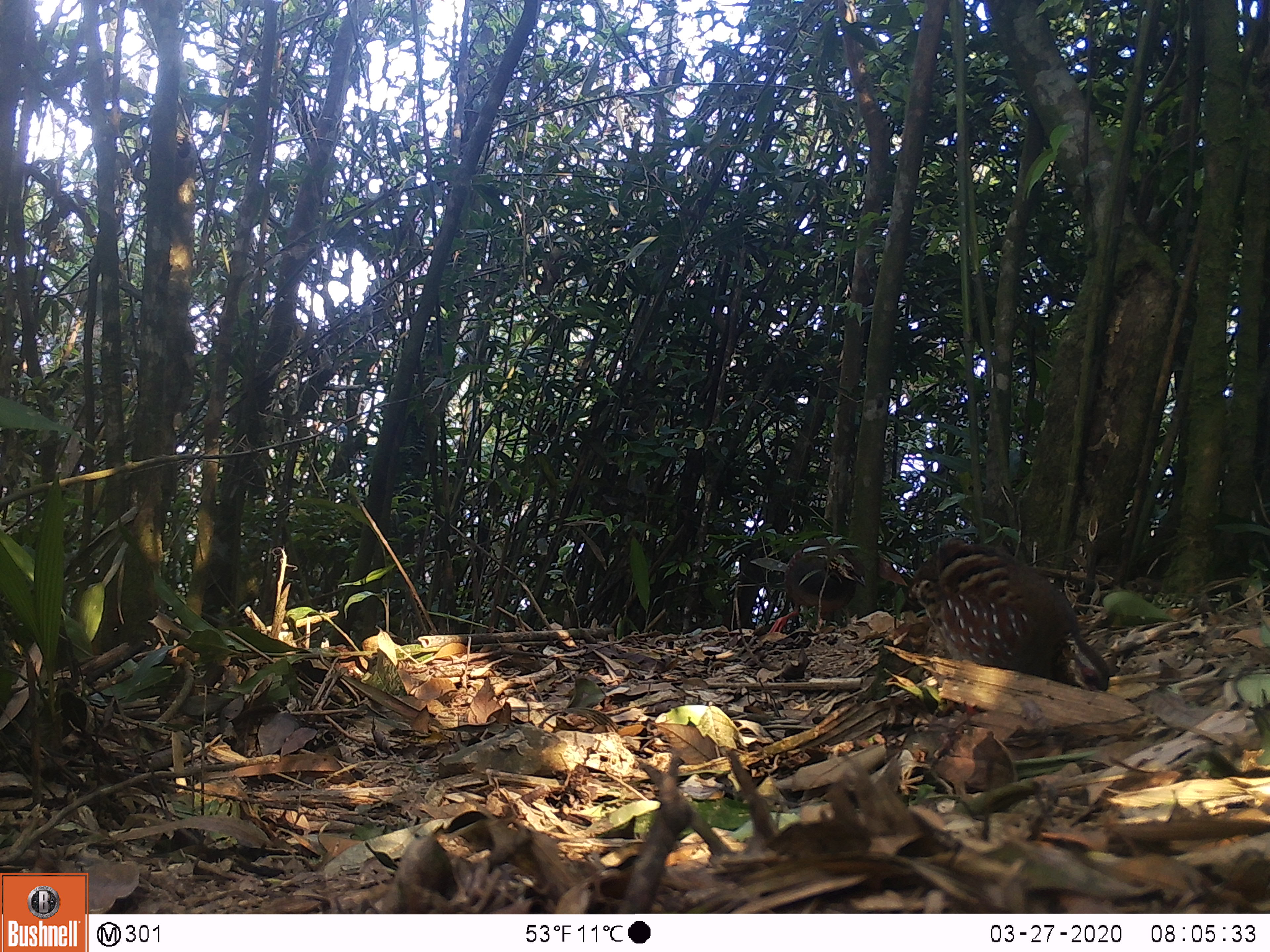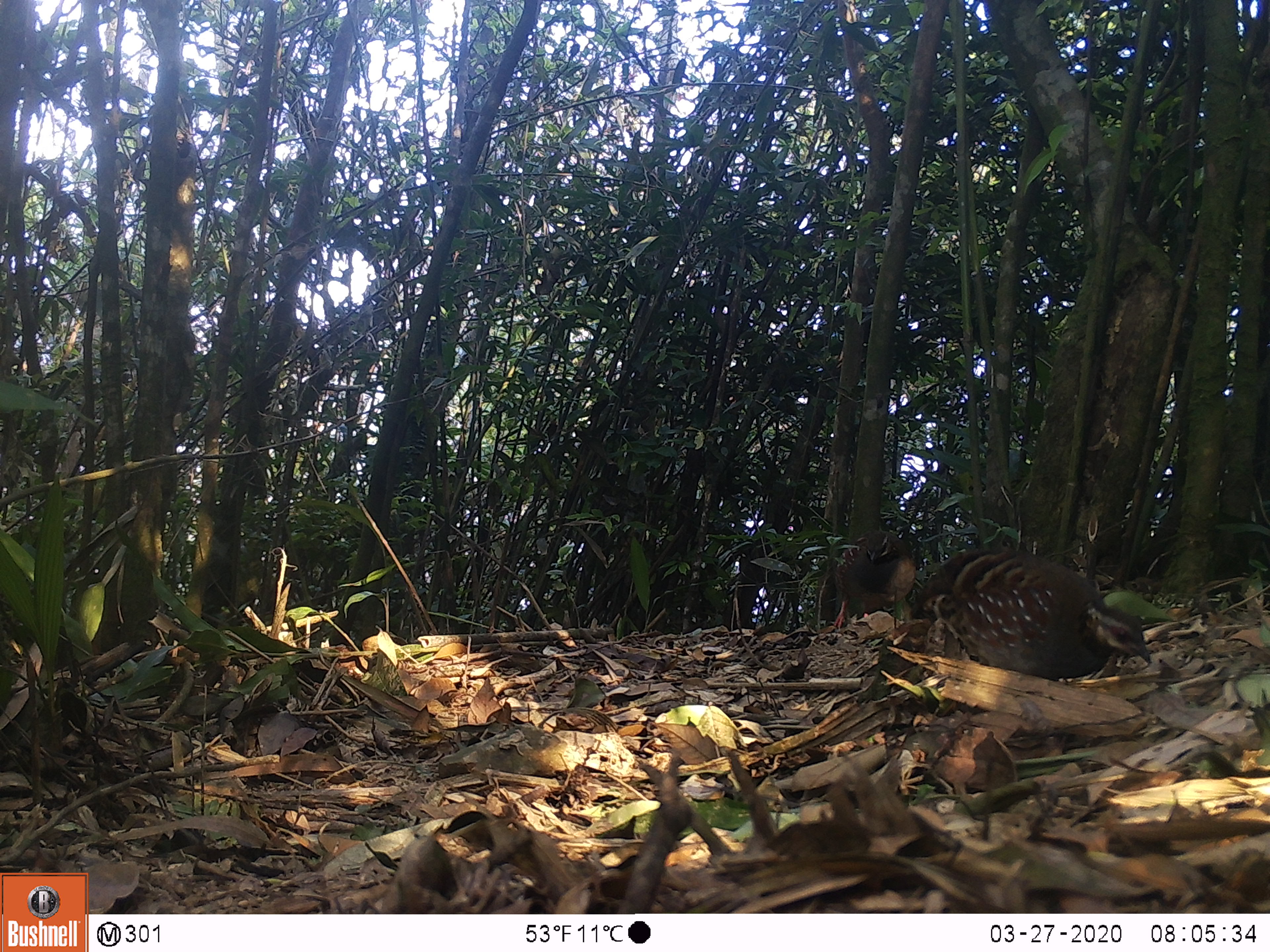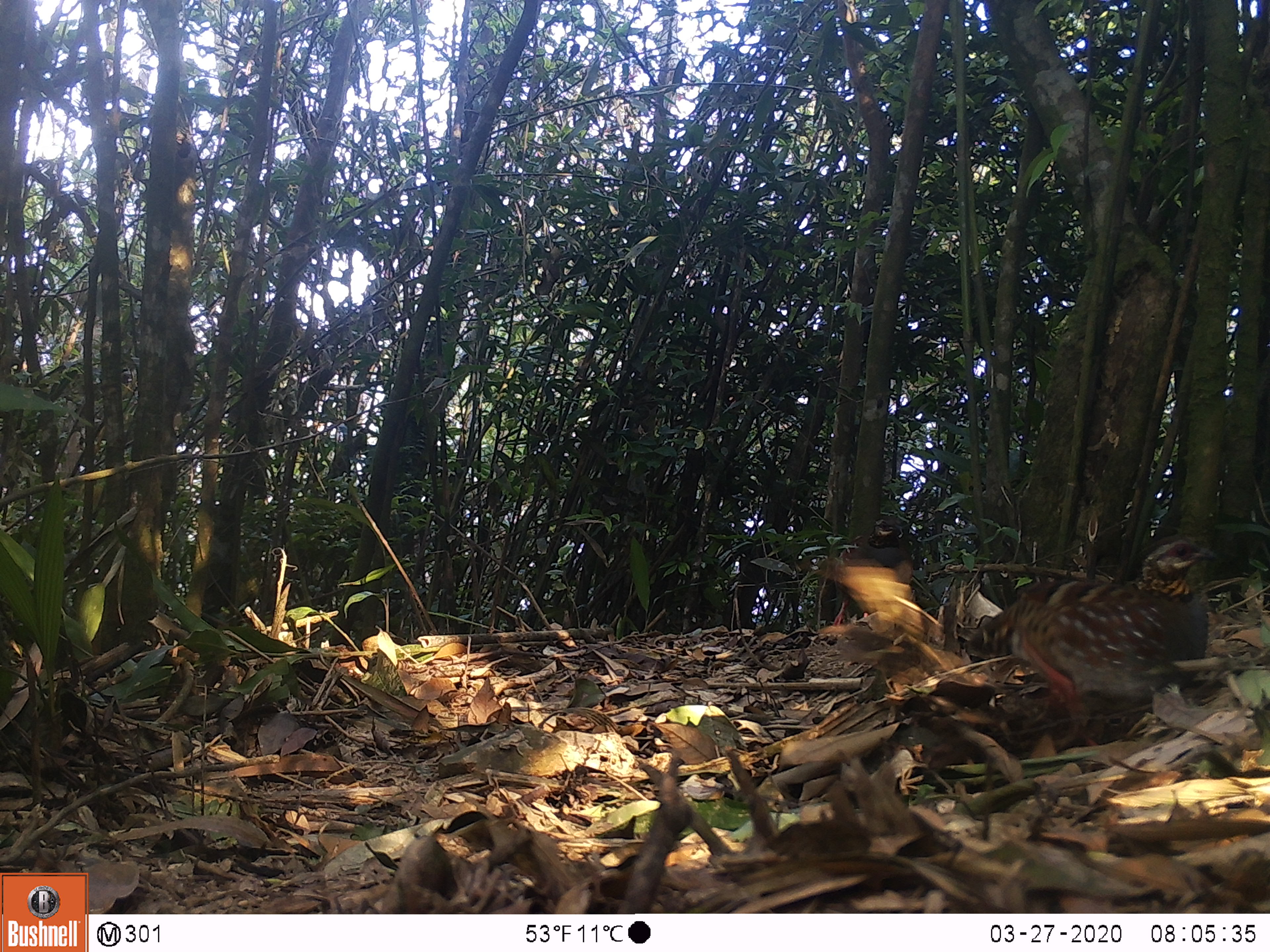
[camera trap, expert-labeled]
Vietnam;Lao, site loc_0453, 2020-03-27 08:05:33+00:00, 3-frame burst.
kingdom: Animalia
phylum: Chordata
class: Aves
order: Galliformes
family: Phasianidae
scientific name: Phasianidae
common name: partridge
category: unidentified partridge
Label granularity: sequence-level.